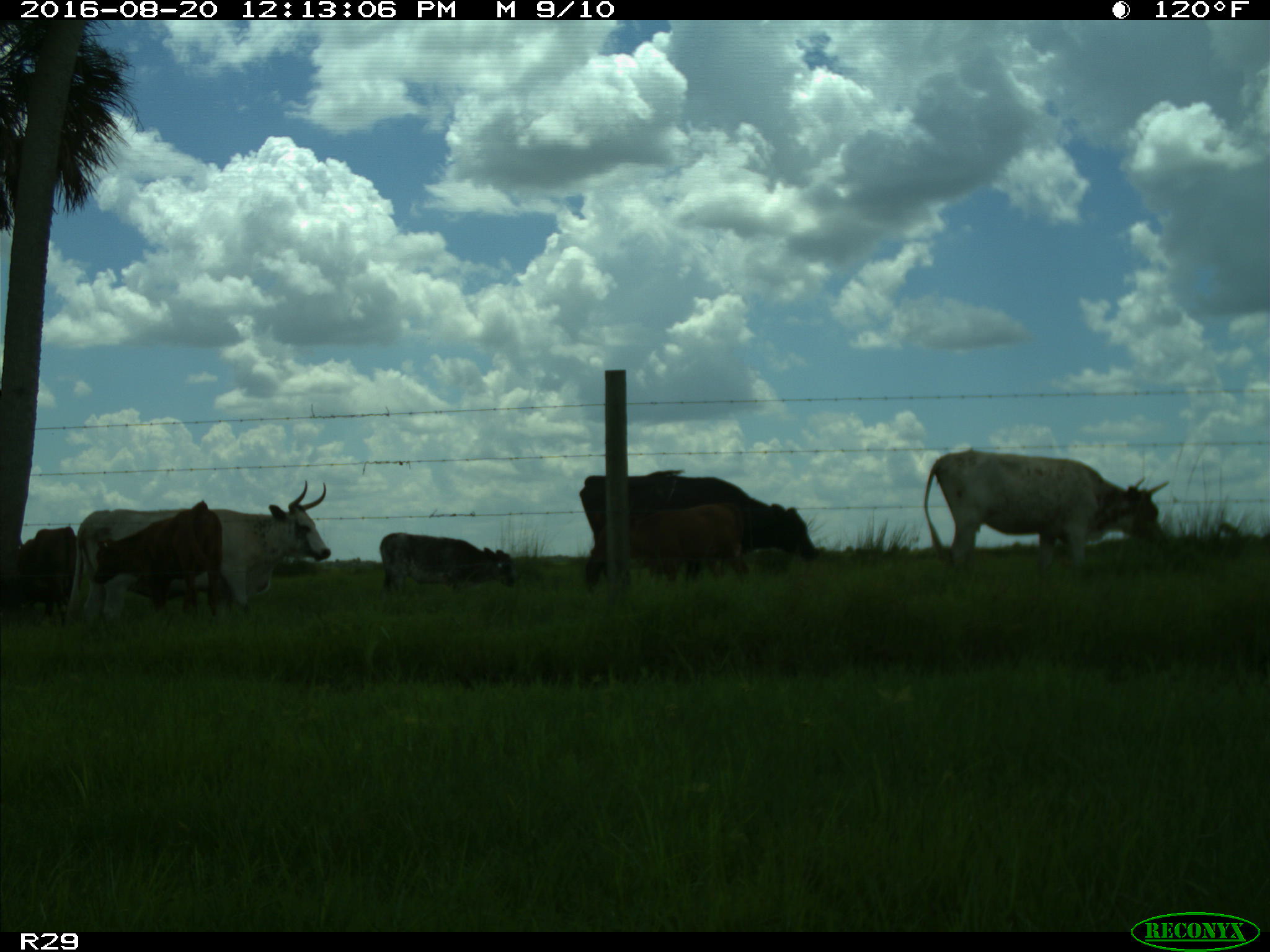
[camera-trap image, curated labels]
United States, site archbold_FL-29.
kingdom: Animalia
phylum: Chordata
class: Mammalia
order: Artiodactyla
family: Bovidae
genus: Bos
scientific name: Bos taurus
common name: domestic cow